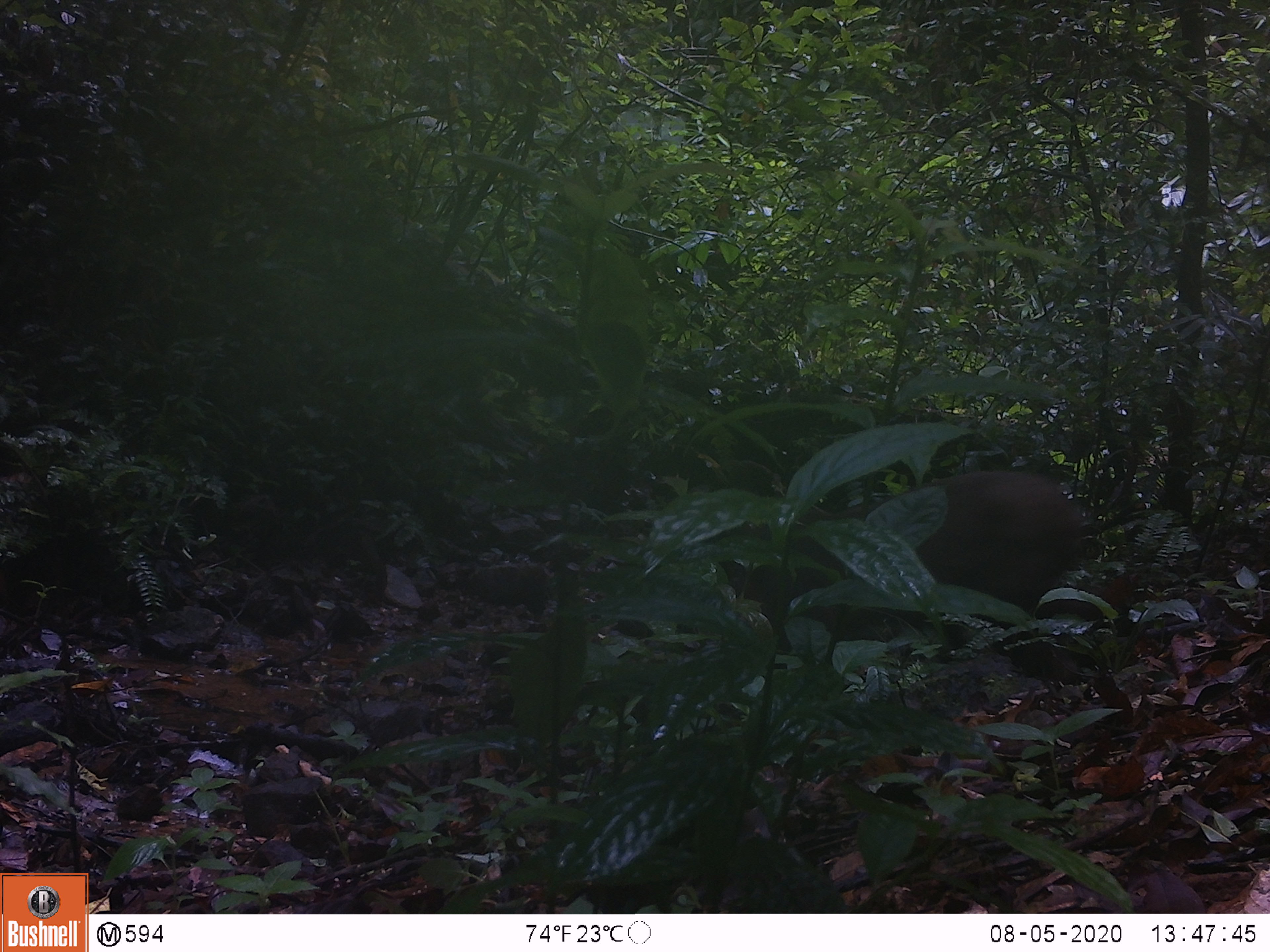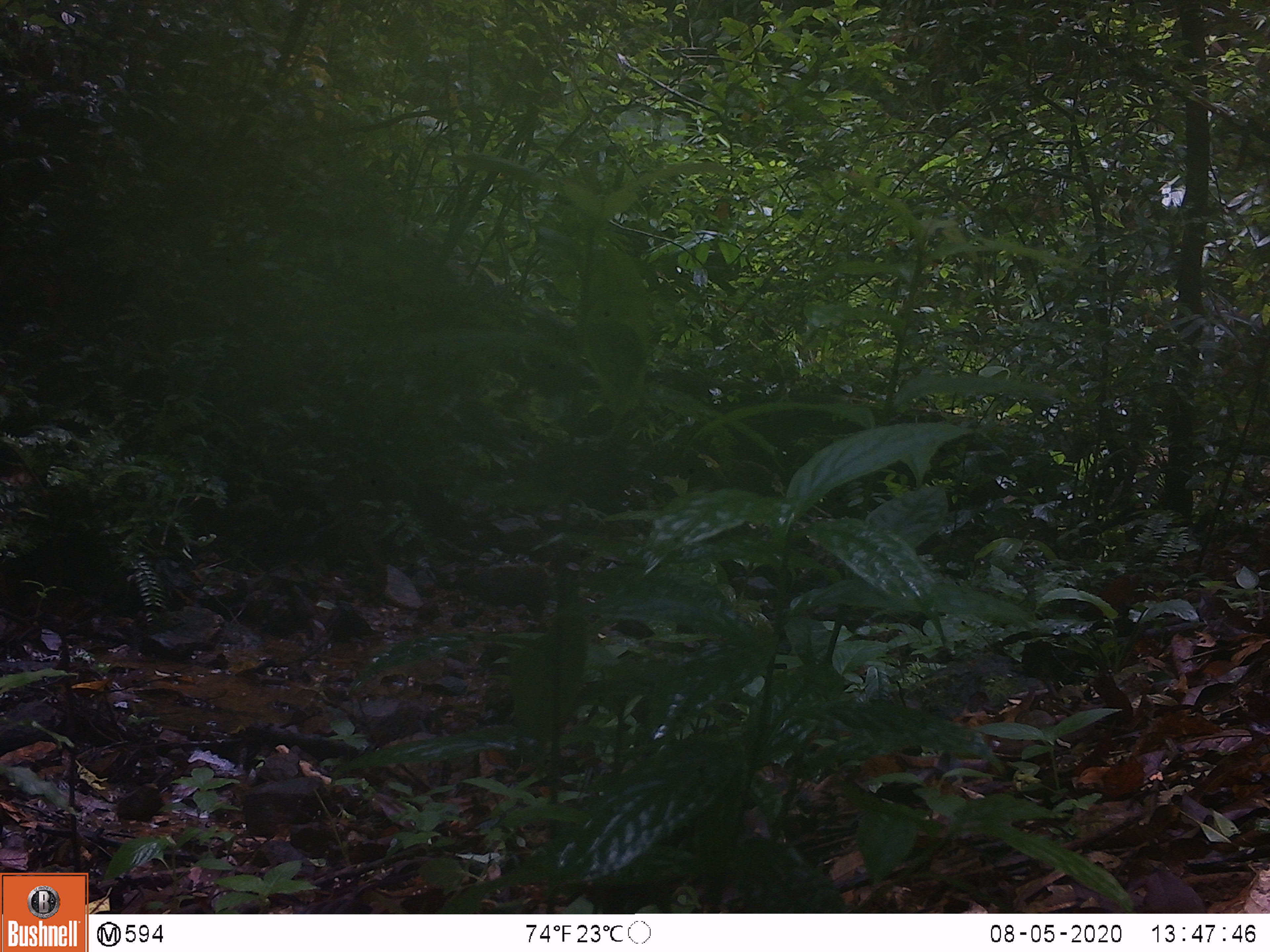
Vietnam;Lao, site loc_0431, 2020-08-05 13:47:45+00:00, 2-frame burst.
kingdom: Animalia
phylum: Chordata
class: Mammalia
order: Primates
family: Cercopithecidae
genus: Macaca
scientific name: Macaca arctoides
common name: stump-tailed macaque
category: stump tailed macaque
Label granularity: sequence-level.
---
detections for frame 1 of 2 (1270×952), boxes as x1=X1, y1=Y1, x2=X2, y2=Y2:
stump tailed macaque: x1=760, y1=468, x2=1091, y2=644